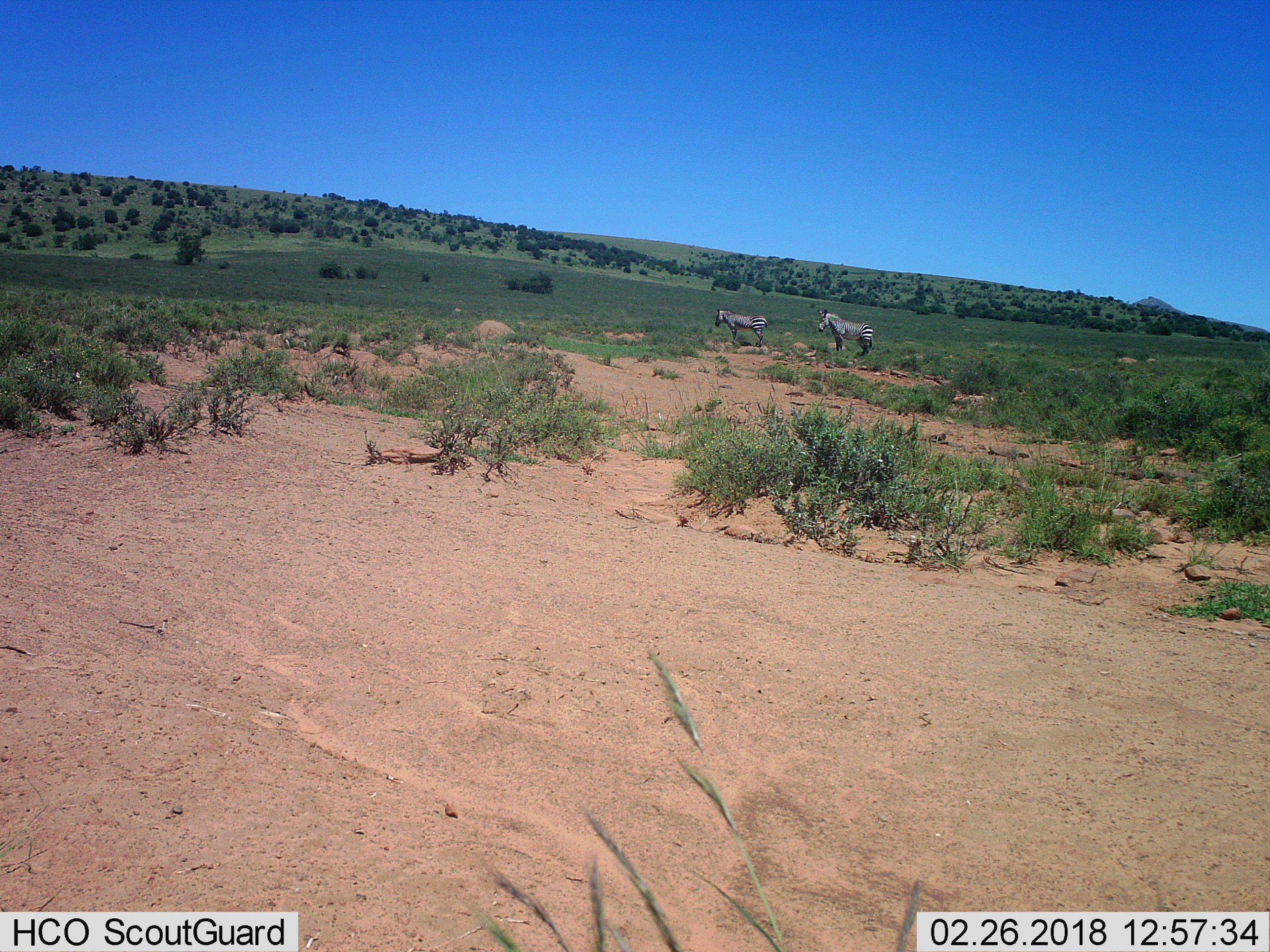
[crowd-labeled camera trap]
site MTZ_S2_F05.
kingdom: Animalia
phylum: Chordata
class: Mammalia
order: Perissodactyla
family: Equidae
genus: Equus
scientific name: Equus zebra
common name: mountain zebra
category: zebramountain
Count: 2.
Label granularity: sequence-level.